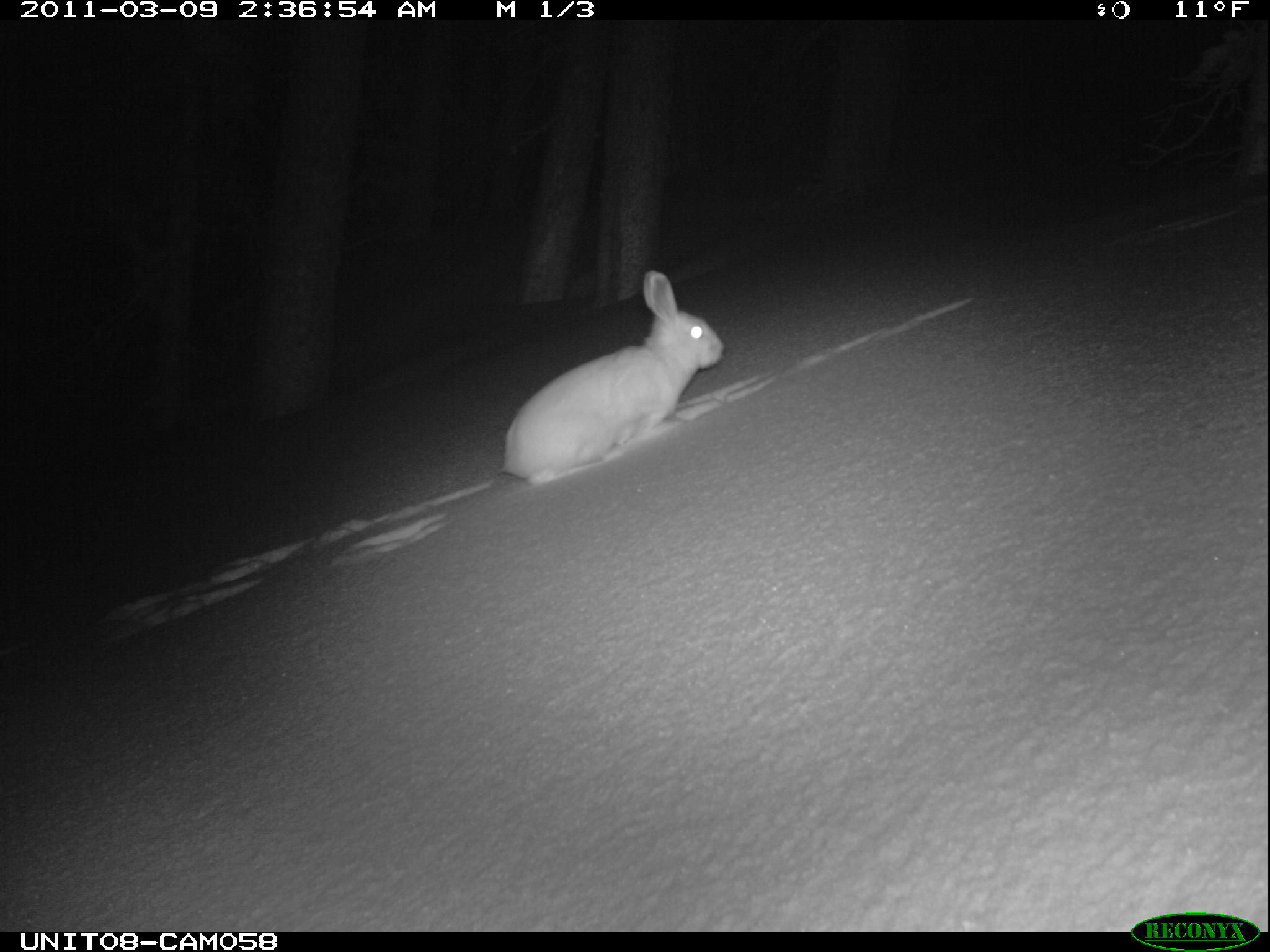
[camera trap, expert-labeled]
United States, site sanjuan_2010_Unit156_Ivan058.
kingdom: Animalia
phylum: Chordata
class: Mammalia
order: Lagomorpha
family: Leporidae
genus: Lepus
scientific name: Lepus americanus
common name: snowshoe hare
Lepus americanus (snowshoe hare).